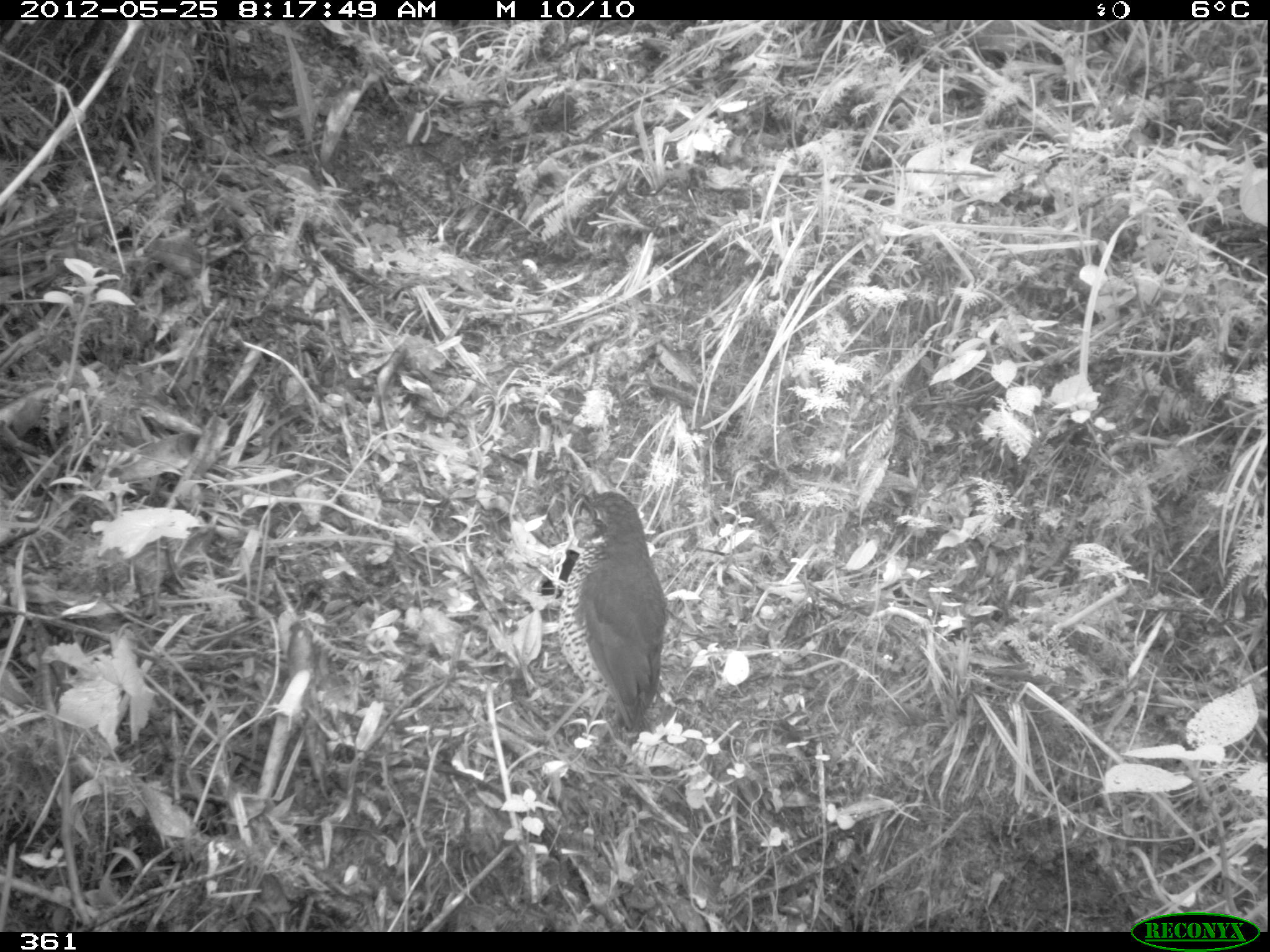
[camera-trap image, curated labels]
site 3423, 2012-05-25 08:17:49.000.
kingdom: Animalia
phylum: Chordata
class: Aves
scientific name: Aves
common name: bird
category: unknown bird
Unknown bird (bird) (Aves).